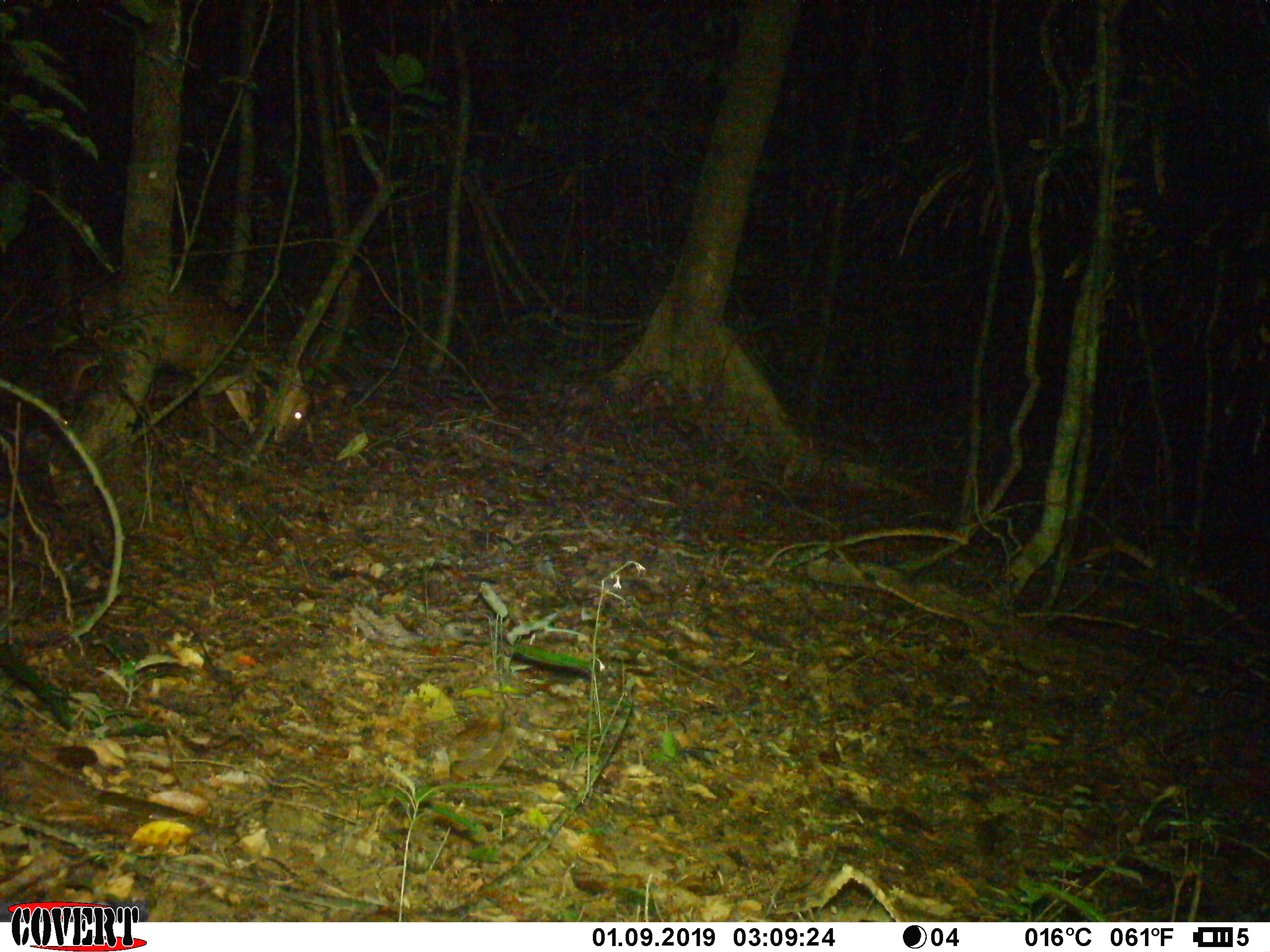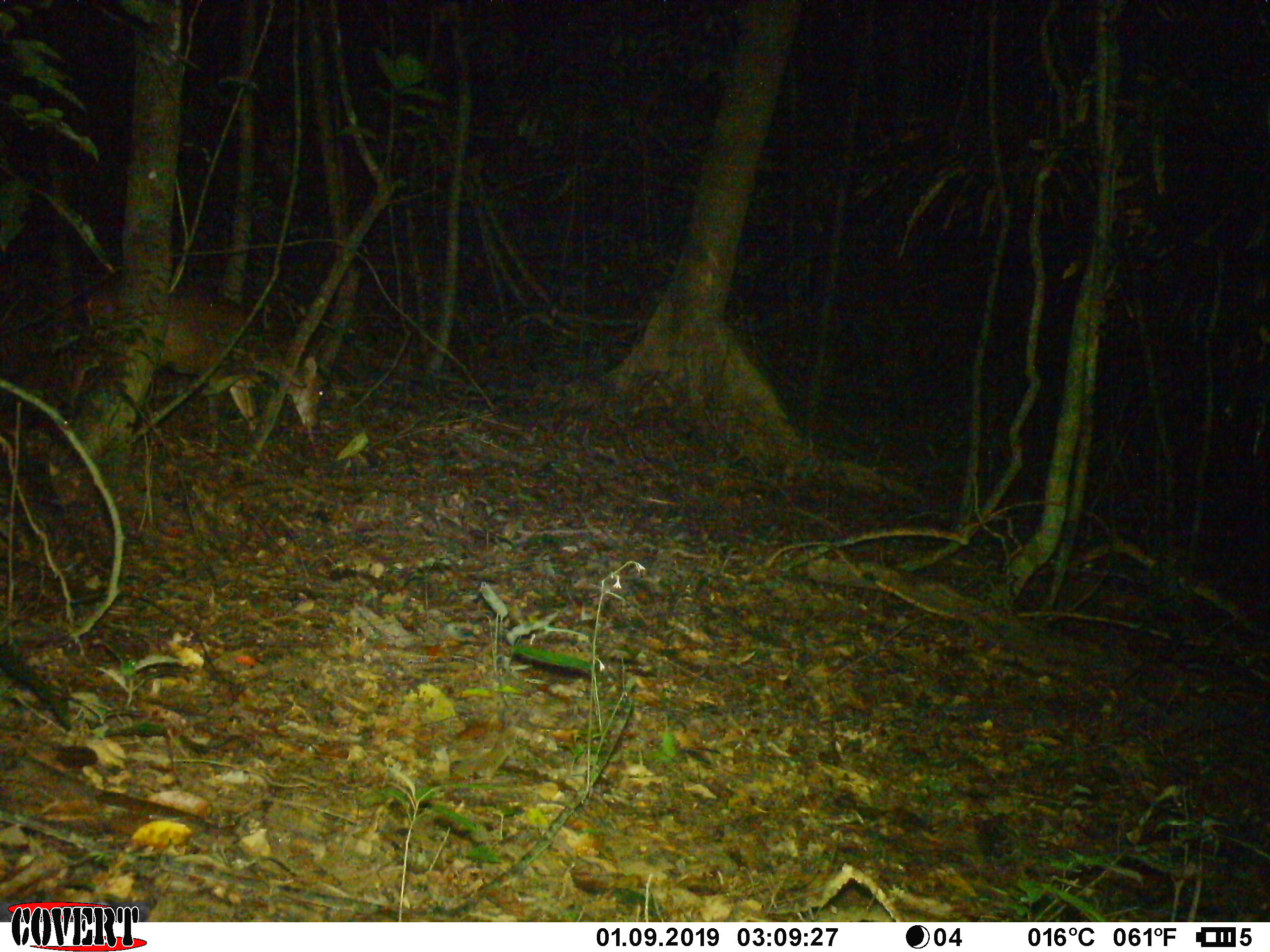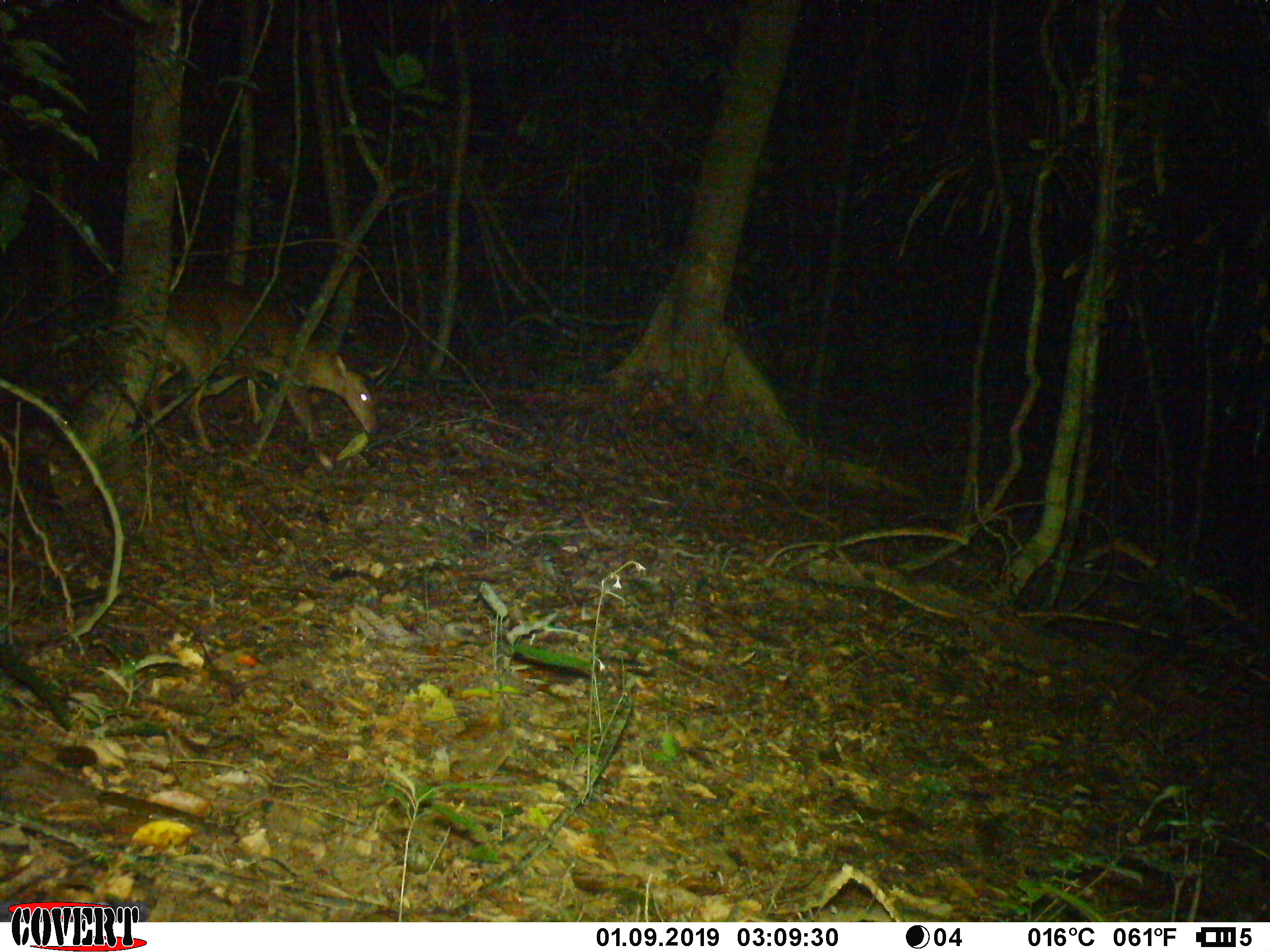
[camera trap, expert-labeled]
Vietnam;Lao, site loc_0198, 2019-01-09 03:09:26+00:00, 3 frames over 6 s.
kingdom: Animalia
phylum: Chordata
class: Mammalia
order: Artiodactyla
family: Cervidae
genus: Muntiacus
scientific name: Muntiacus vuquangensis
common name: large-antlered muntjac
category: large antlered muntjac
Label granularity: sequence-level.